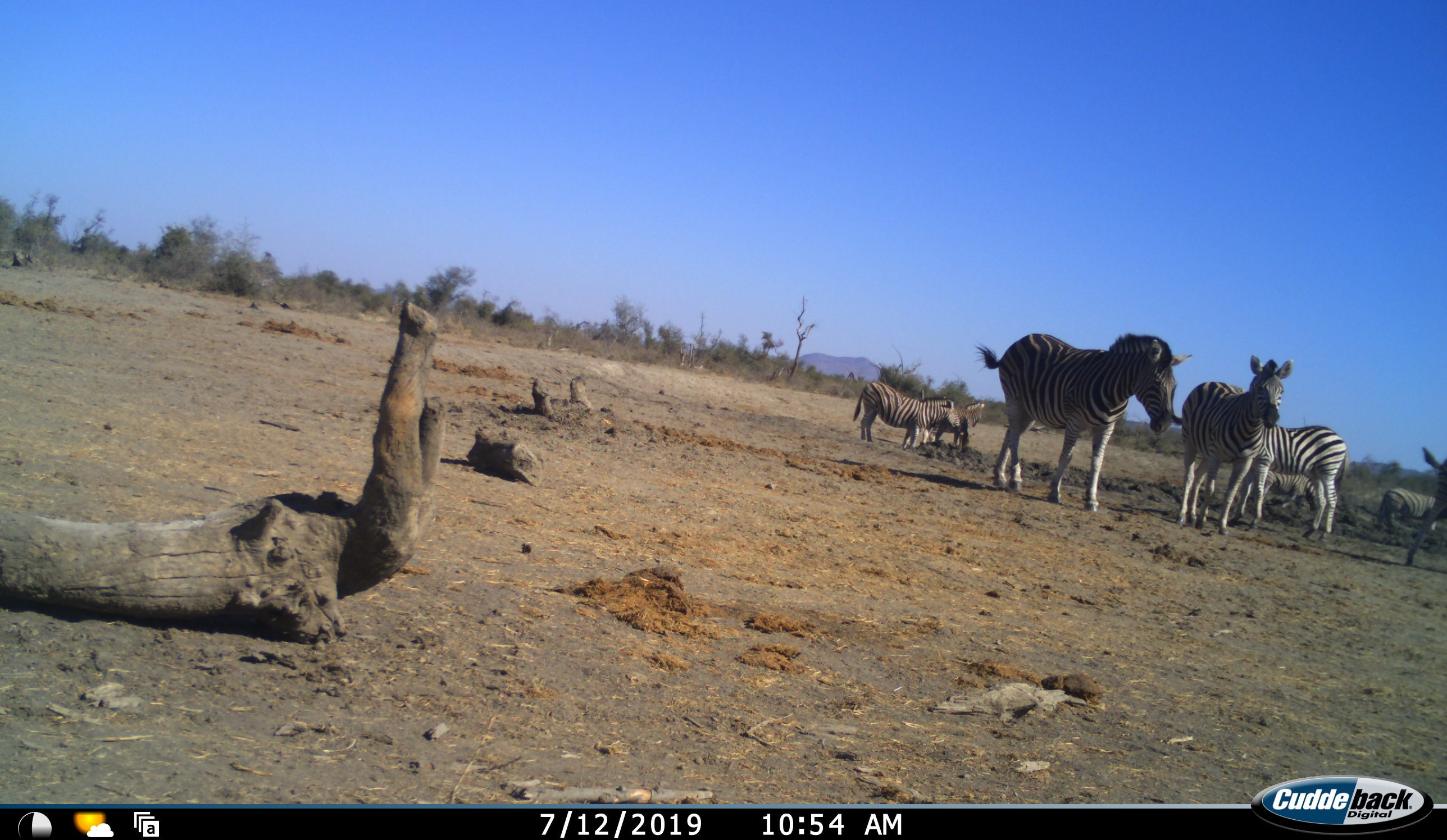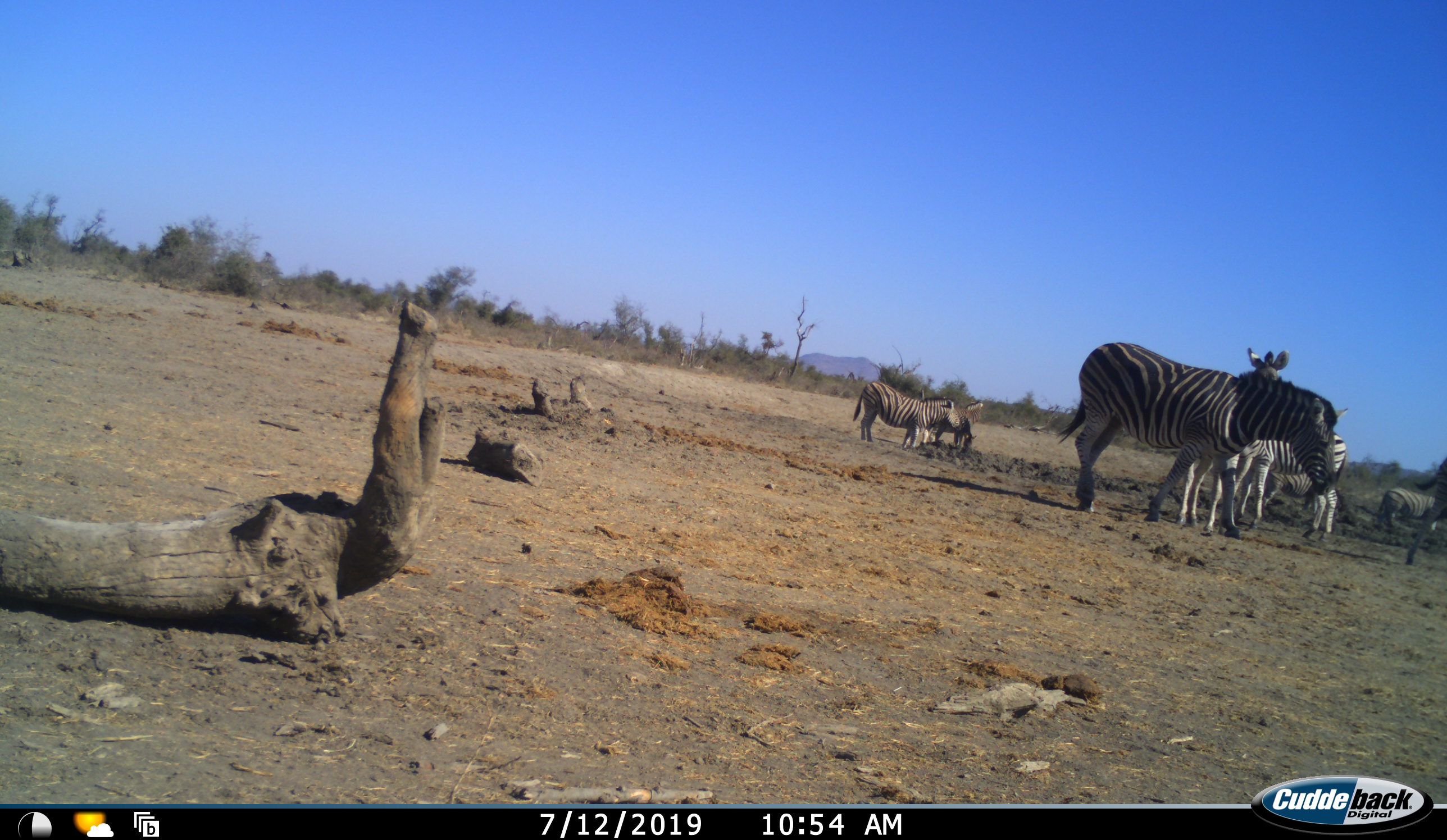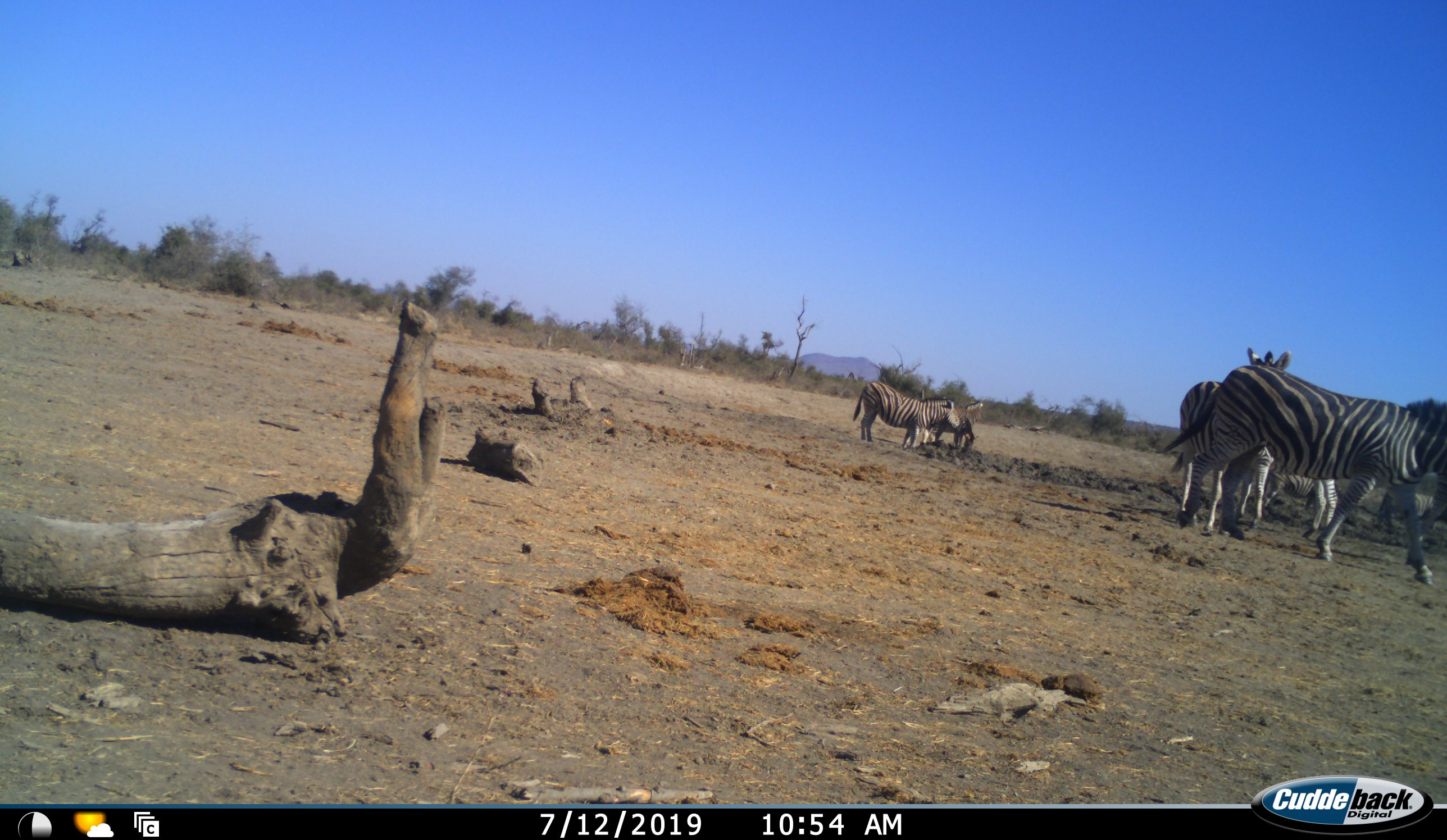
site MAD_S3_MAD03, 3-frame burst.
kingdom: Animalia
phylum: Chordata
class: Mammalia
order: Perissodactyla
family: Equidae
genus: Equus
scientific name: Equus quagga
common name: plains zebra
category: zebraplains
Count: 7.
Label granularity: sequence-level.